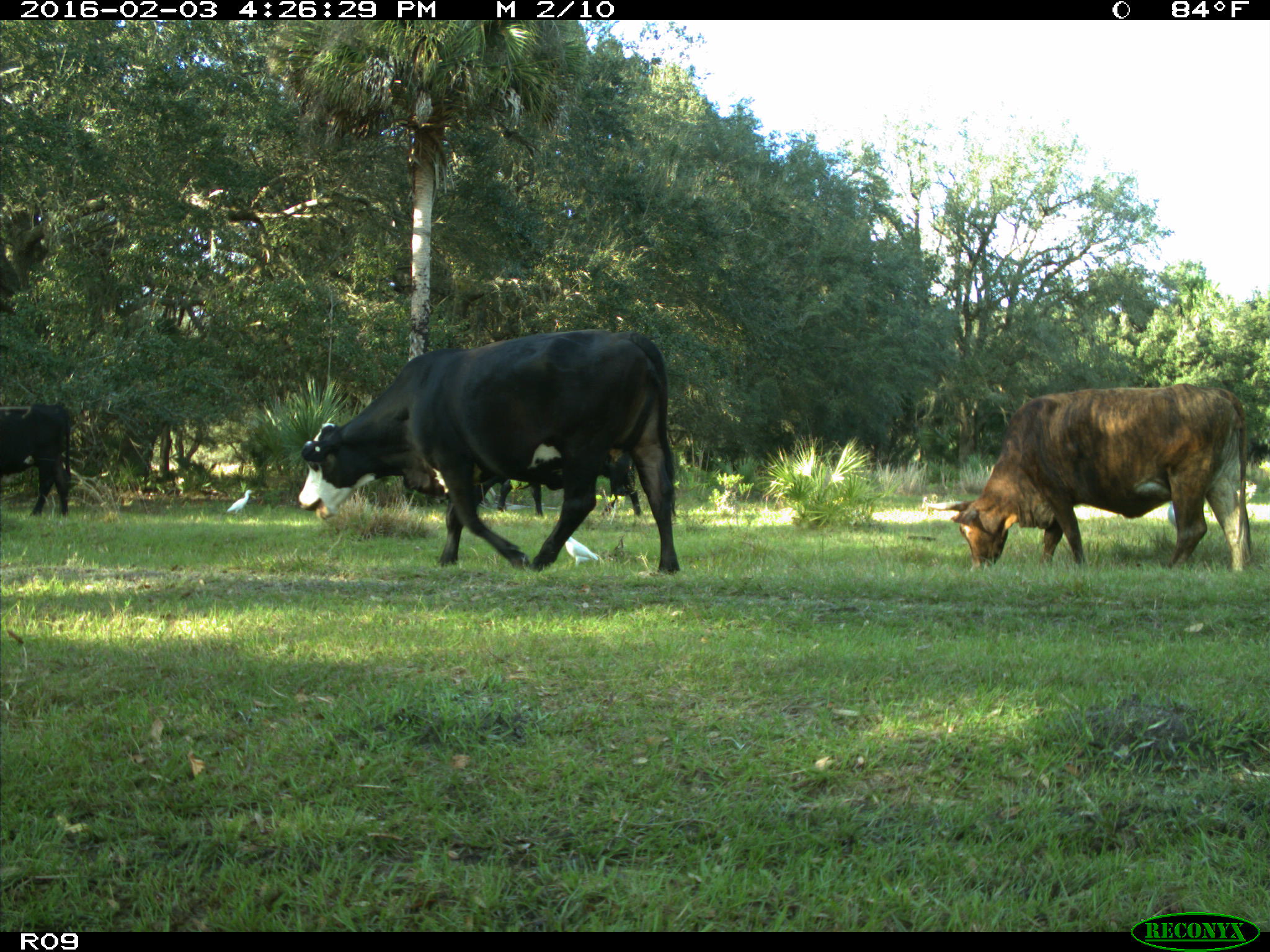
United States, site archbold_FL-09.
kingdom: Animalia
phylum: Chordata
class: Mammalia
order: Artiodactyla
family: Bovidae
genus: Bos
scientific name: Bos taurus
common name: domestic cow